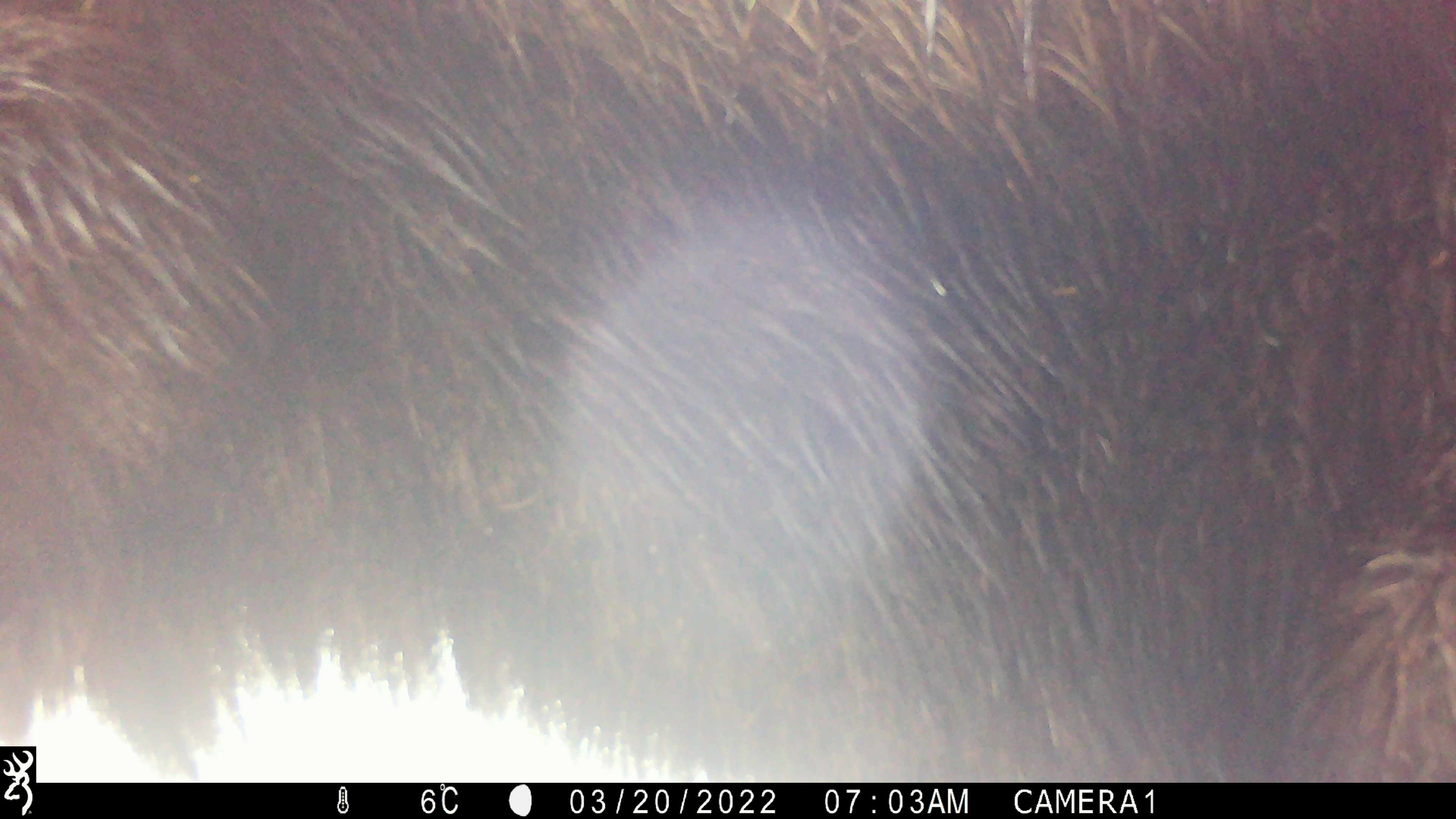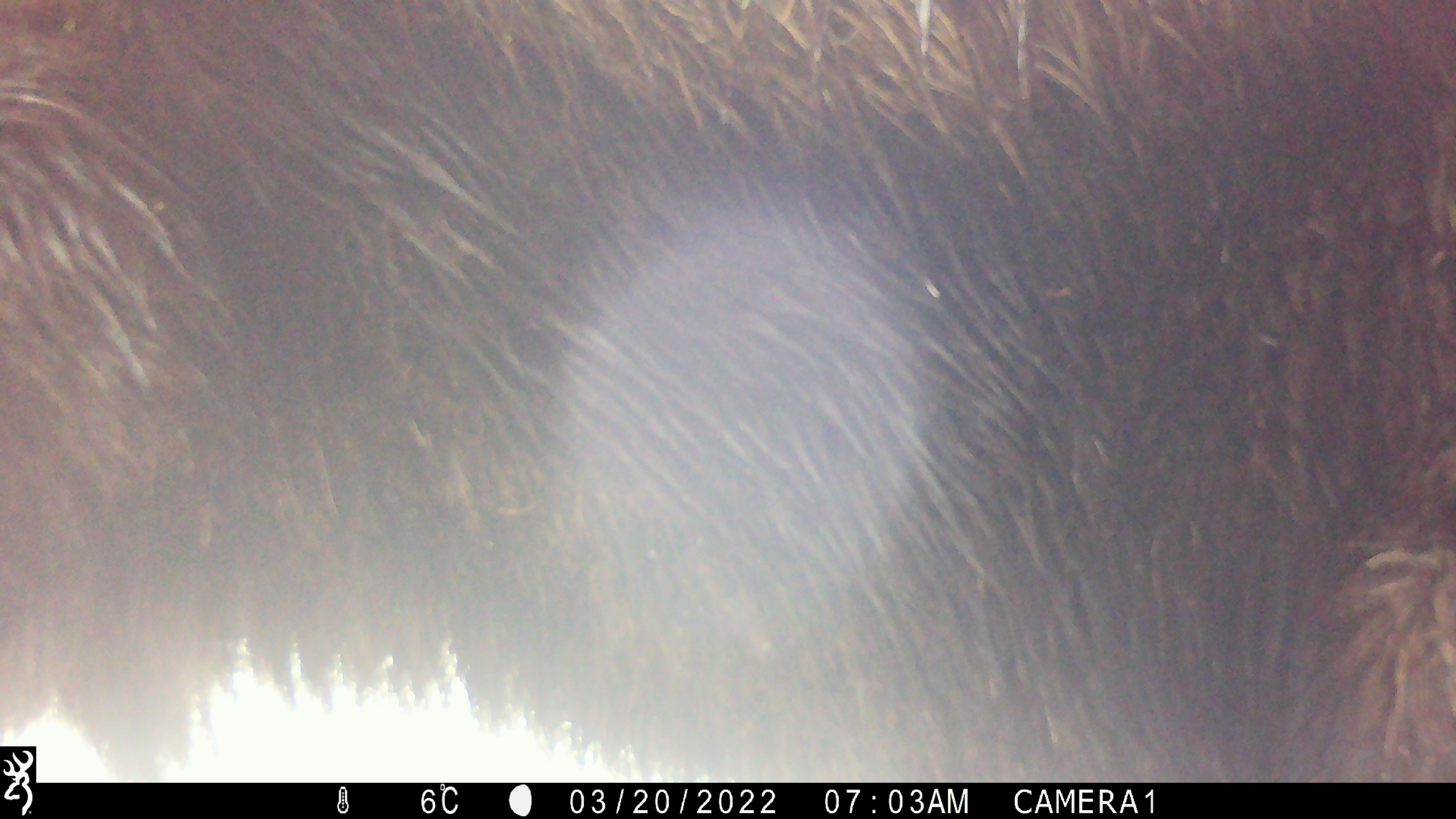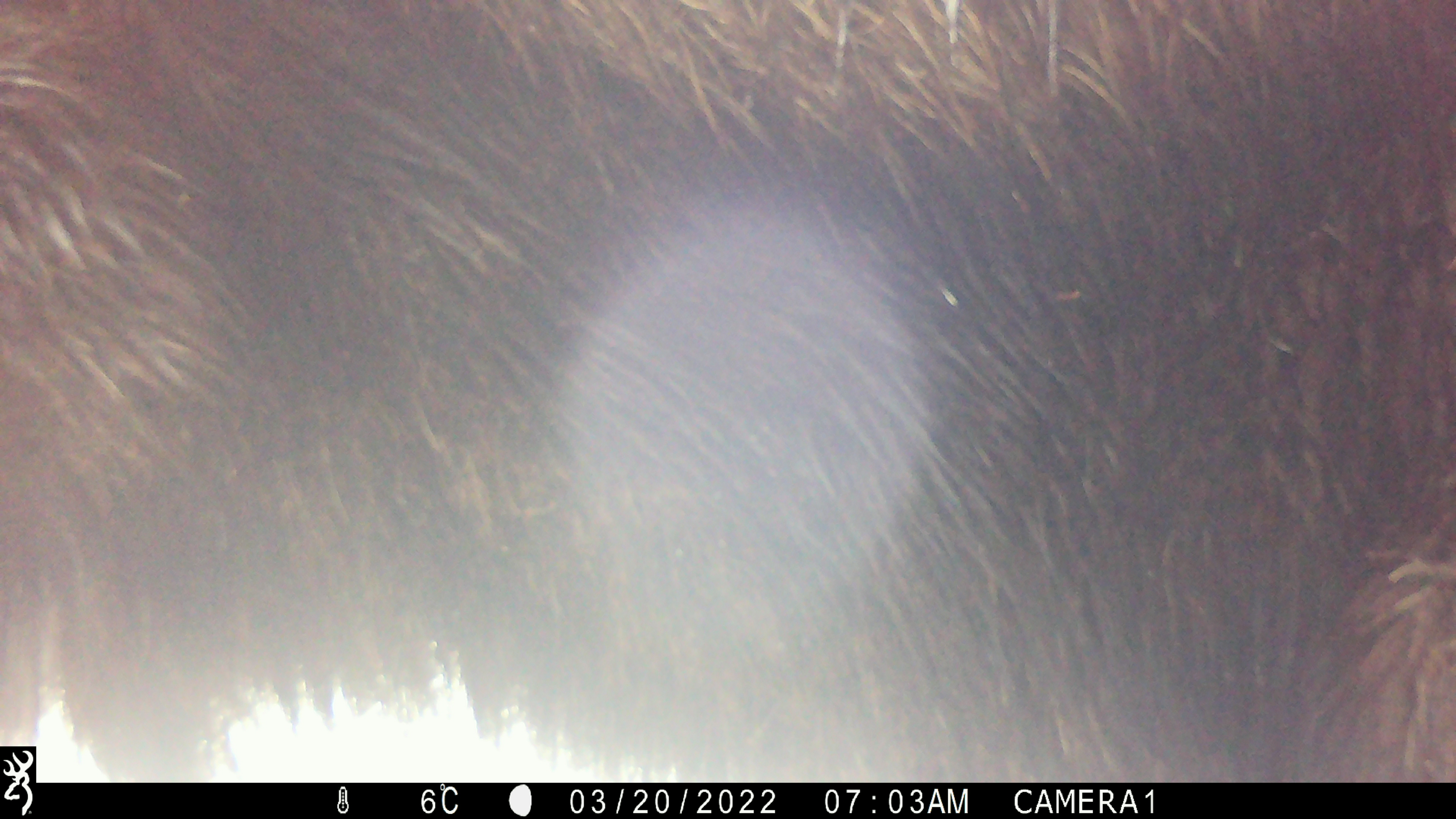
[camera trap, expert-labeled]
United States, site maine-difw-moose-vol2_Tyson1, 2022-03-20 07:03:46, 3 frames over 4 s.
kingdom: Animalia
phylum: Chordata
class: Mammalia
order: Artiodactyla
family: Cervidae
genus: Alces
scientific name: Alces alces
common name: moose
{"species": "moose (Alces alces)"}